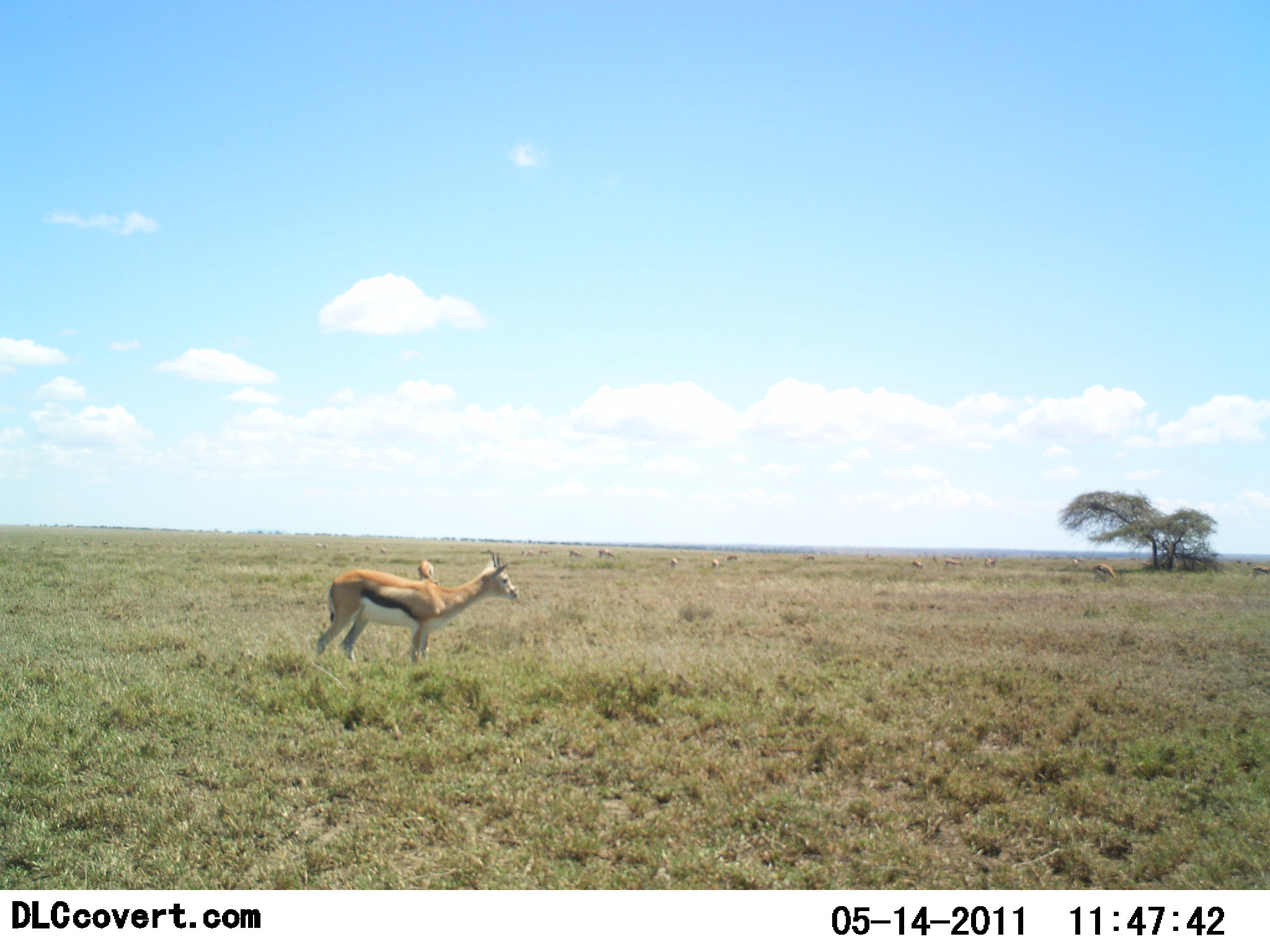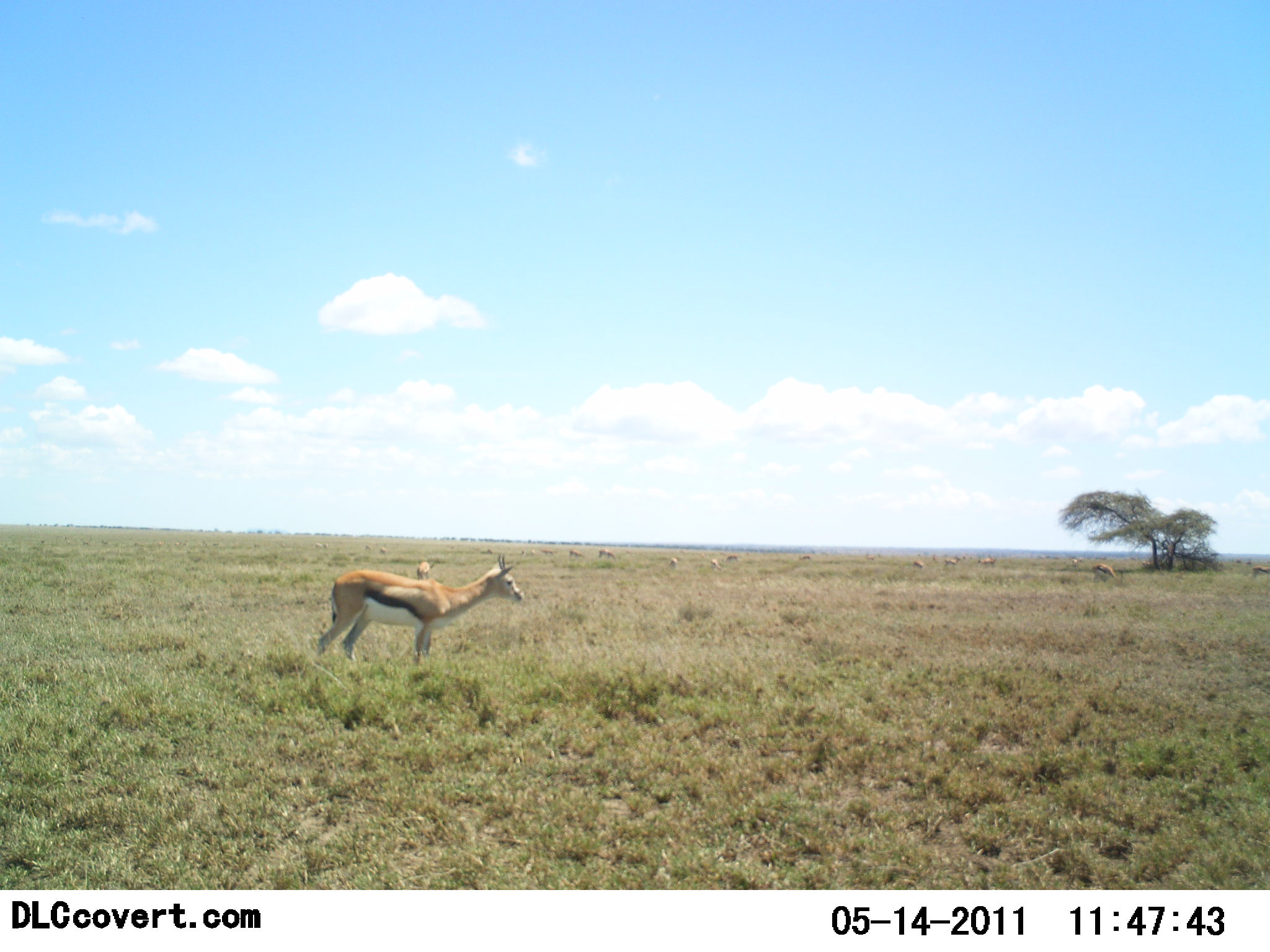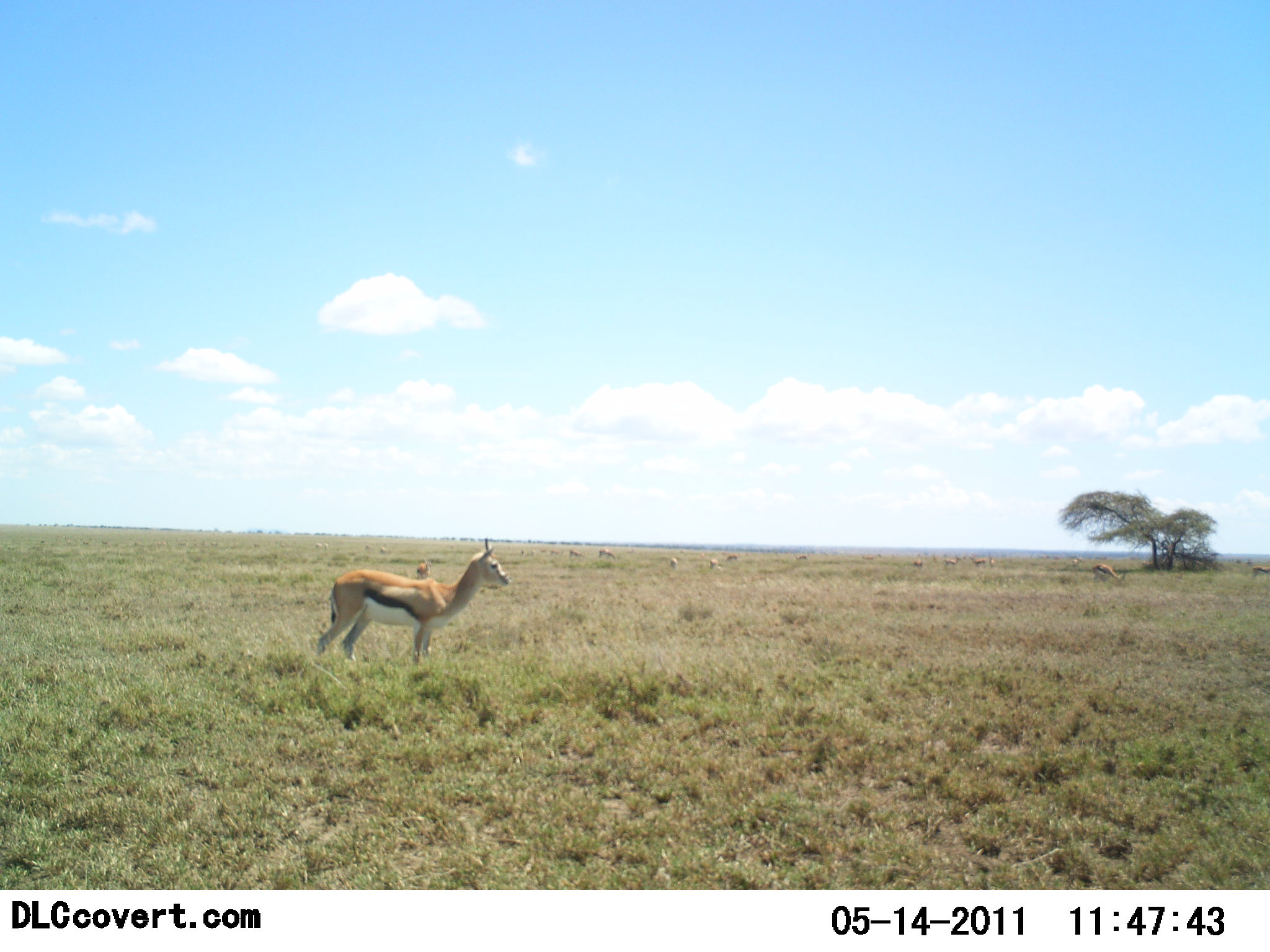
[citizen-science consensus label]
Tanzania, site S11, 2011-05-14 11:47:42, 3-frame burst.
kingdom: Animalia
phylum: Chordata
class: Mammalia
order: Artiodactyla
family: Bovidae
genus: Eudorcas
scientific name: Eudorcas thomsonii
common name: thomson's gazelle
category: gazellethomsons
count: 7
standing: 92%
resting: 17%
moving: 17%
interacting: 0%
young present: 0%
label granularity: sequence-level